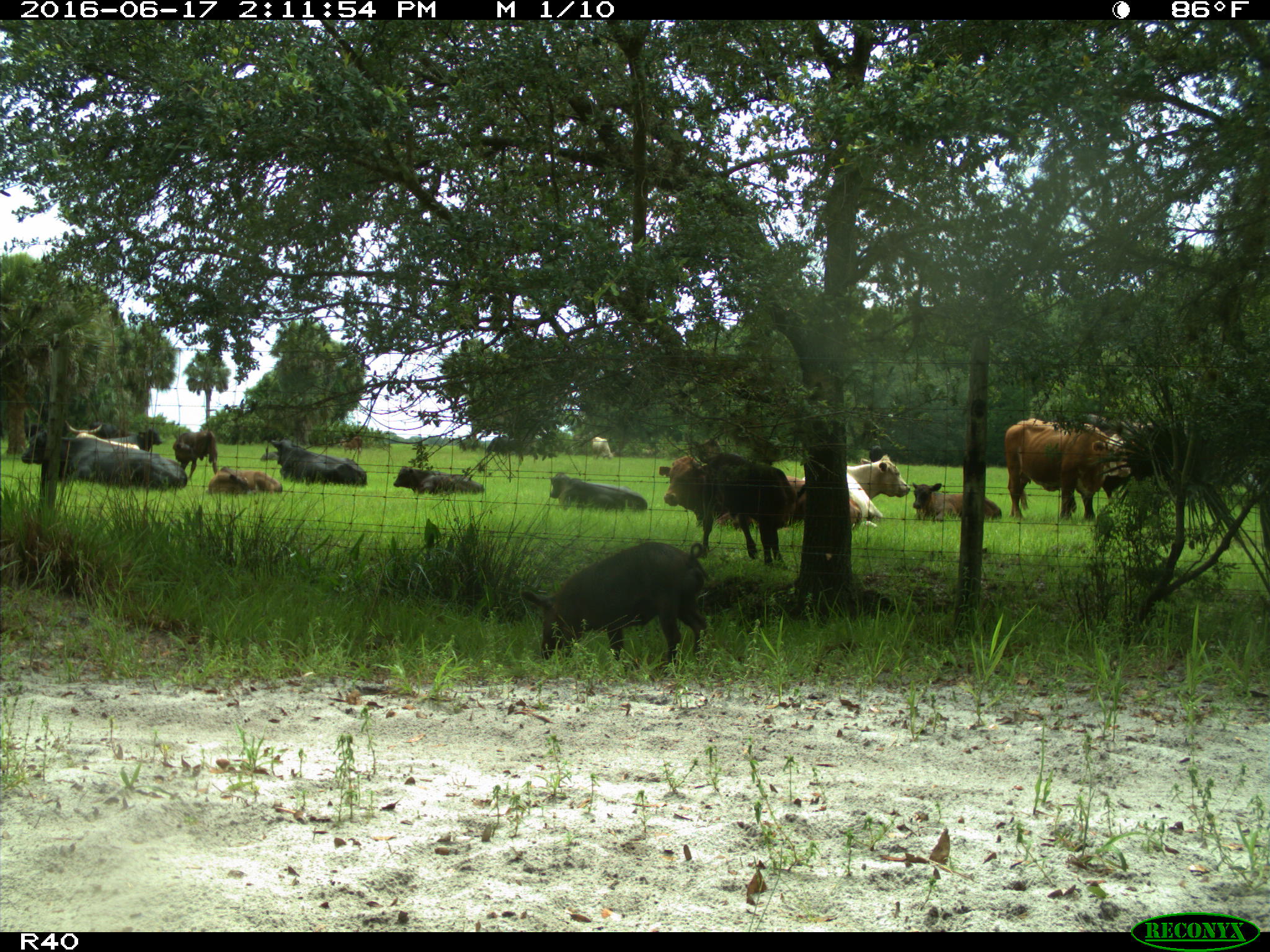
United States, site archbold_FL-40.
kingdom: Animalia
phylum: Chordata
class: Mammalia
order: Artiodactyla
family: Suidae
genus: Sus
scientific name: Sus scrofa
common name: wild boar